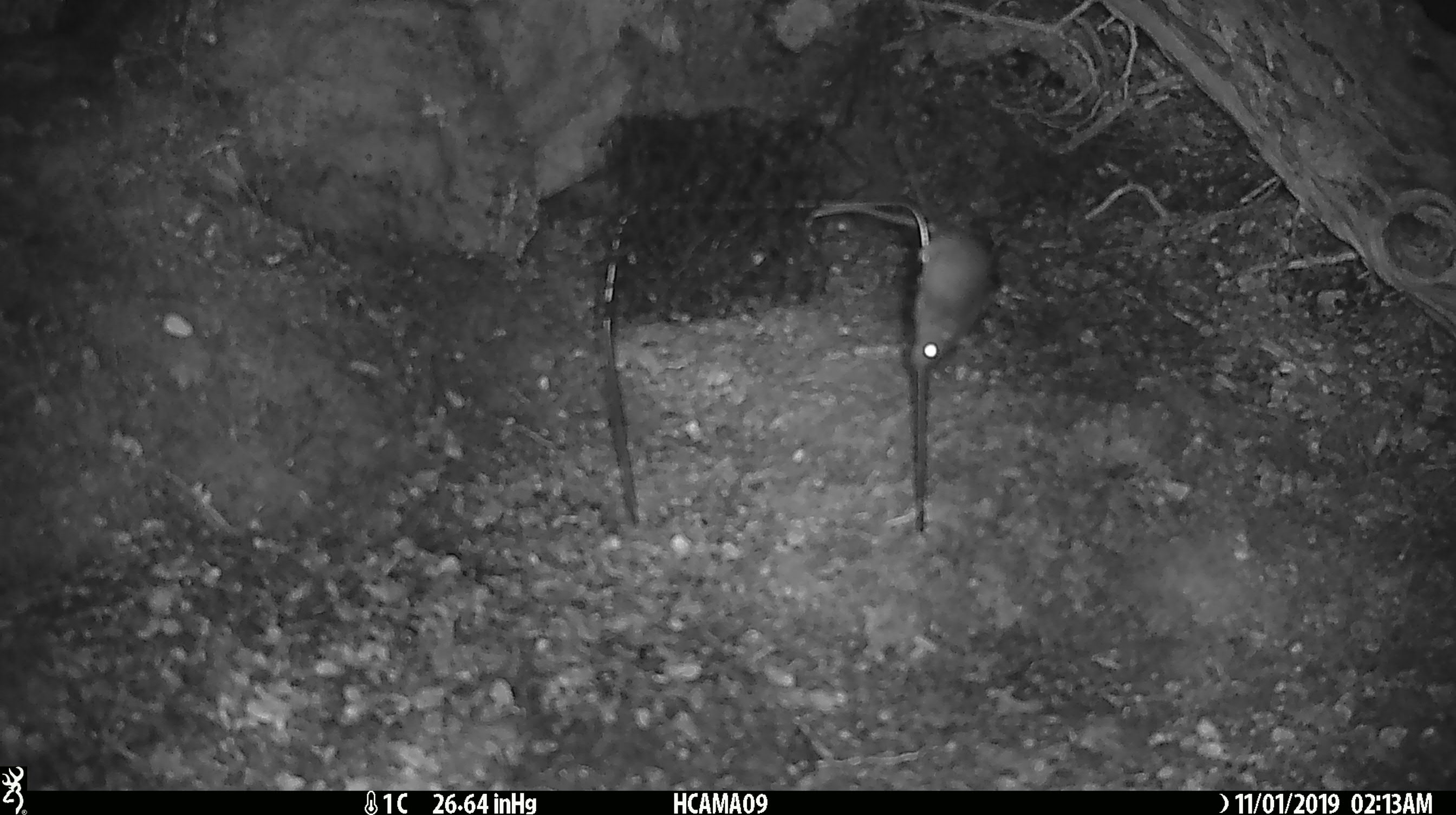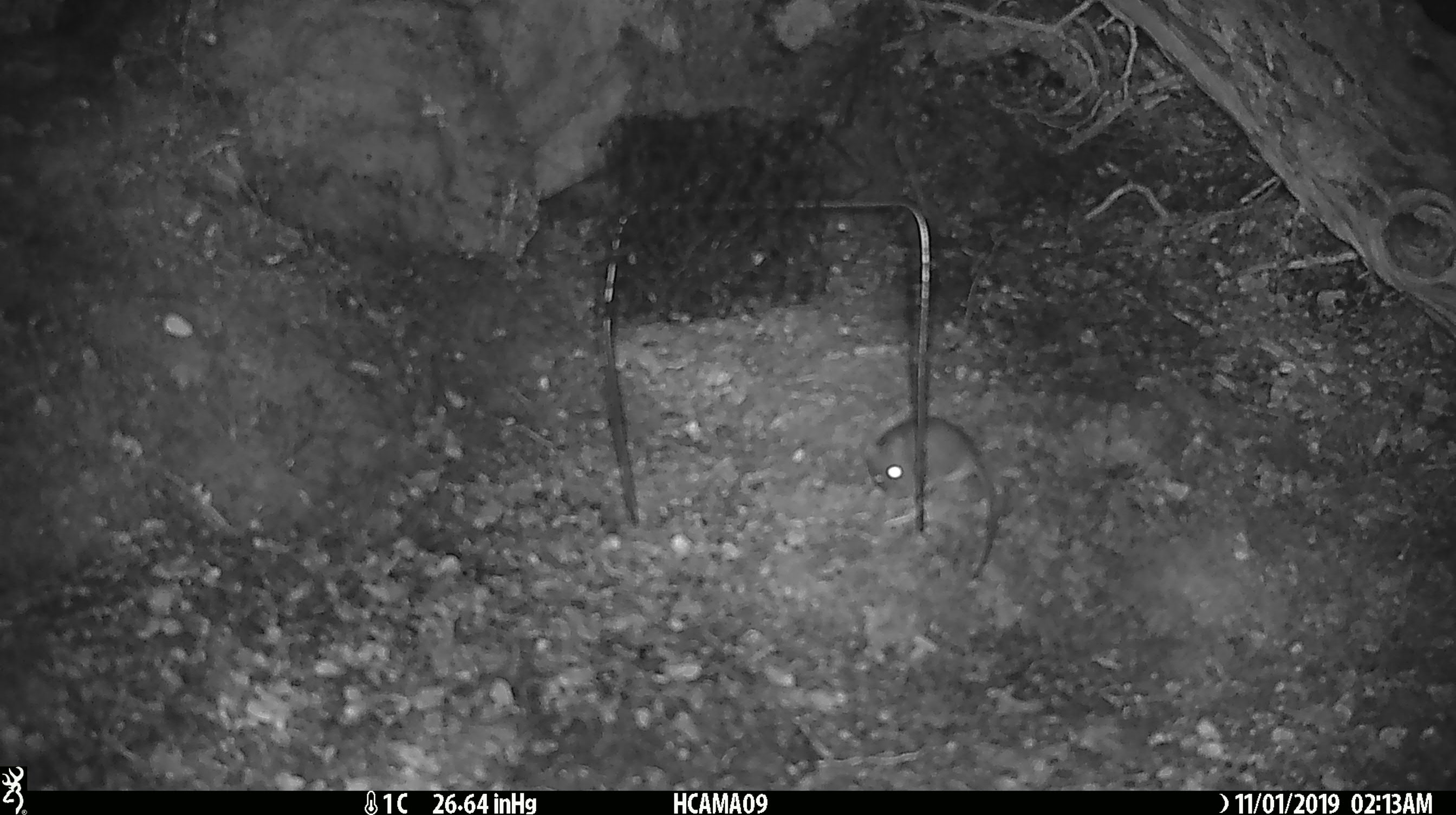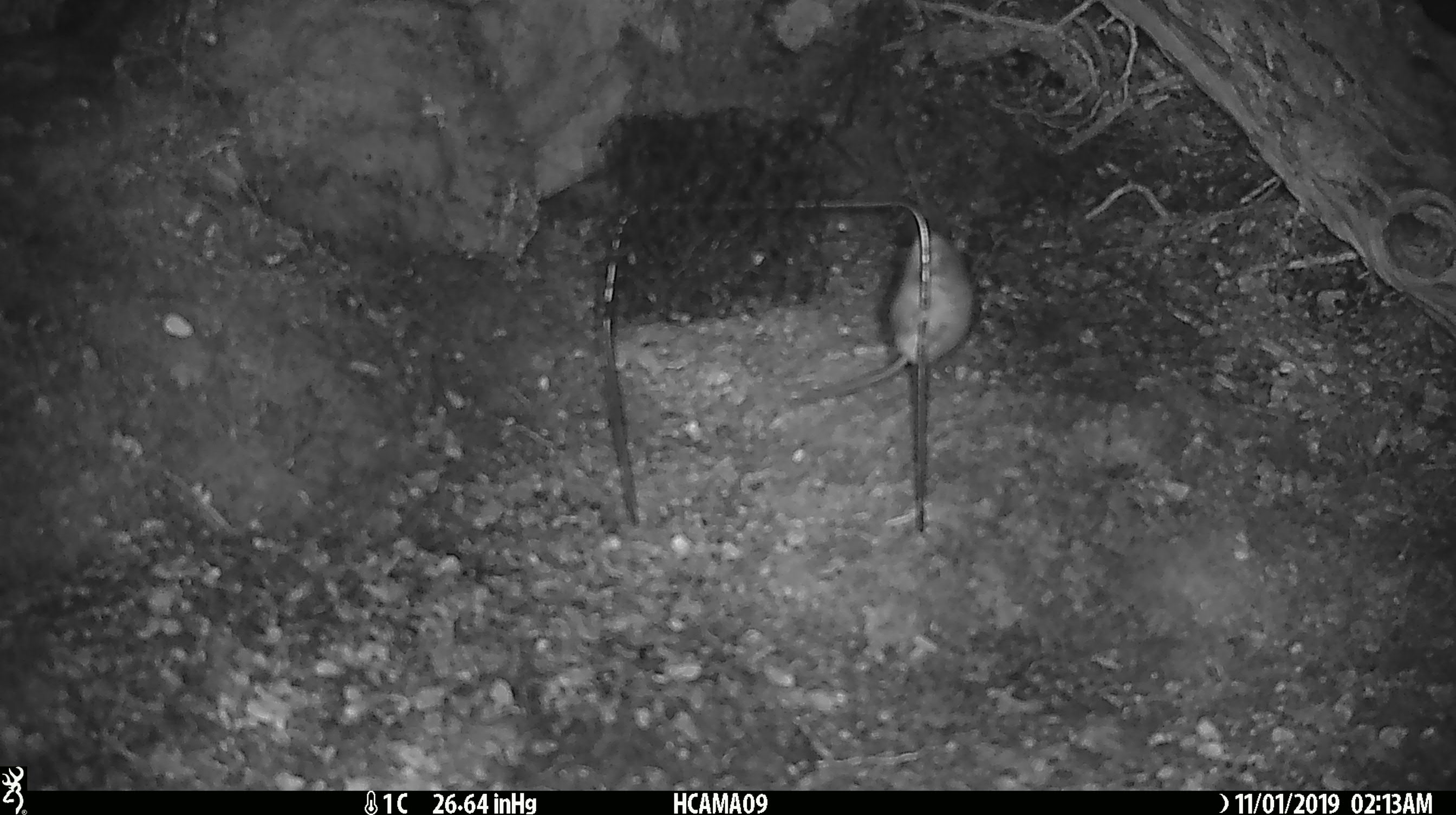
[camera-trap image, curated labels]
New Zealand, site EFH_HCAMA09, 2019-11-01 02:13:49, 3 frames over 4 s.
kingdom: Animalia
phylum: Chordata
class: Mammalia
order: Rodentia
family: Muridae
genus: Mus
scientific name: Mus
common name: mouse